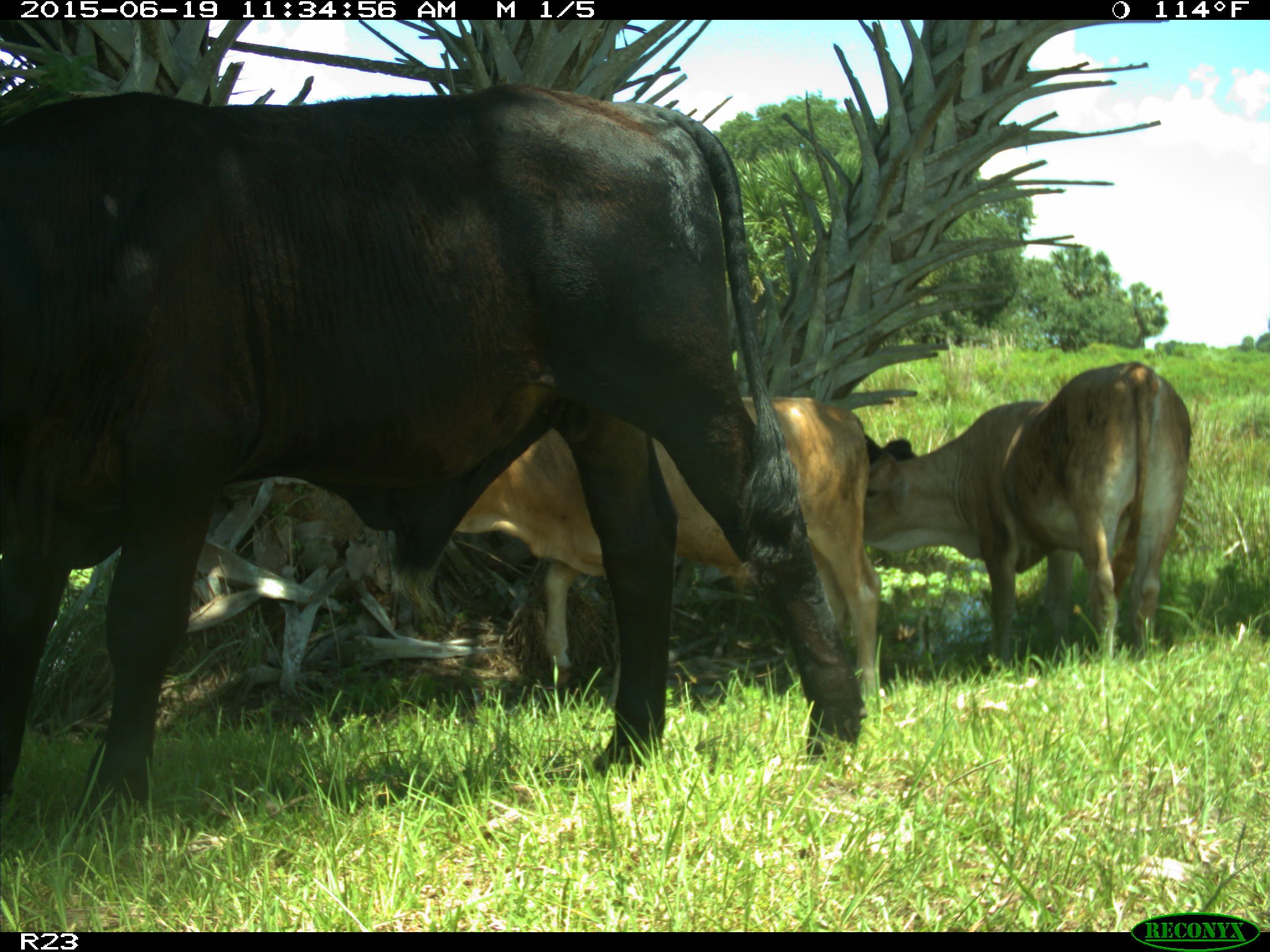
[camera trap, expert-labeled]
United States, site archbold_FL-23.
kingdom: Animalia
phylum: Chordata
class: Mammalia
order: Artiodactyla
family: Bovidae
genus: Bos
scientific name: Bos taurus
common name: domestic cow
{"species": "Bos taurus (domestic cow)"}